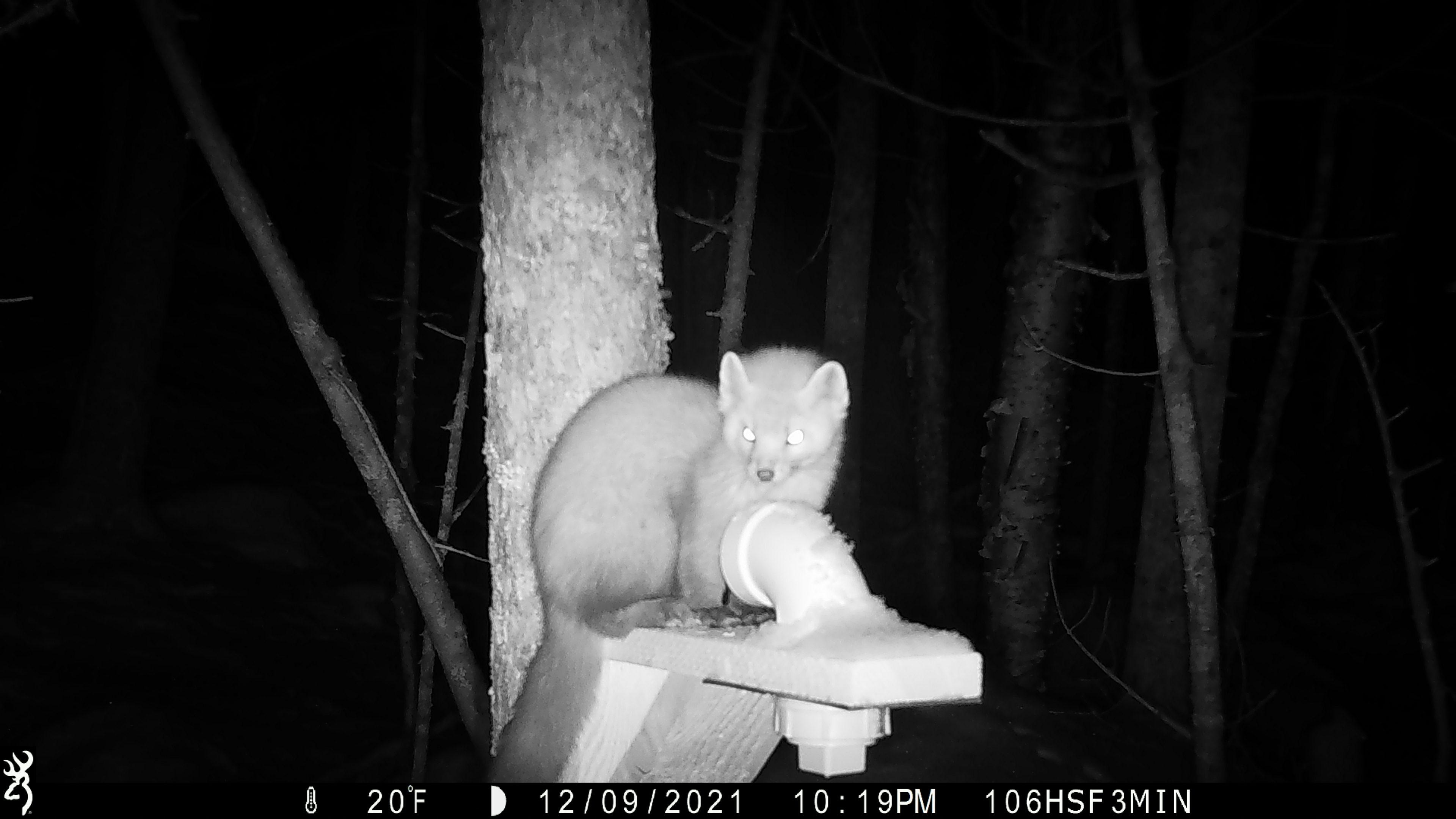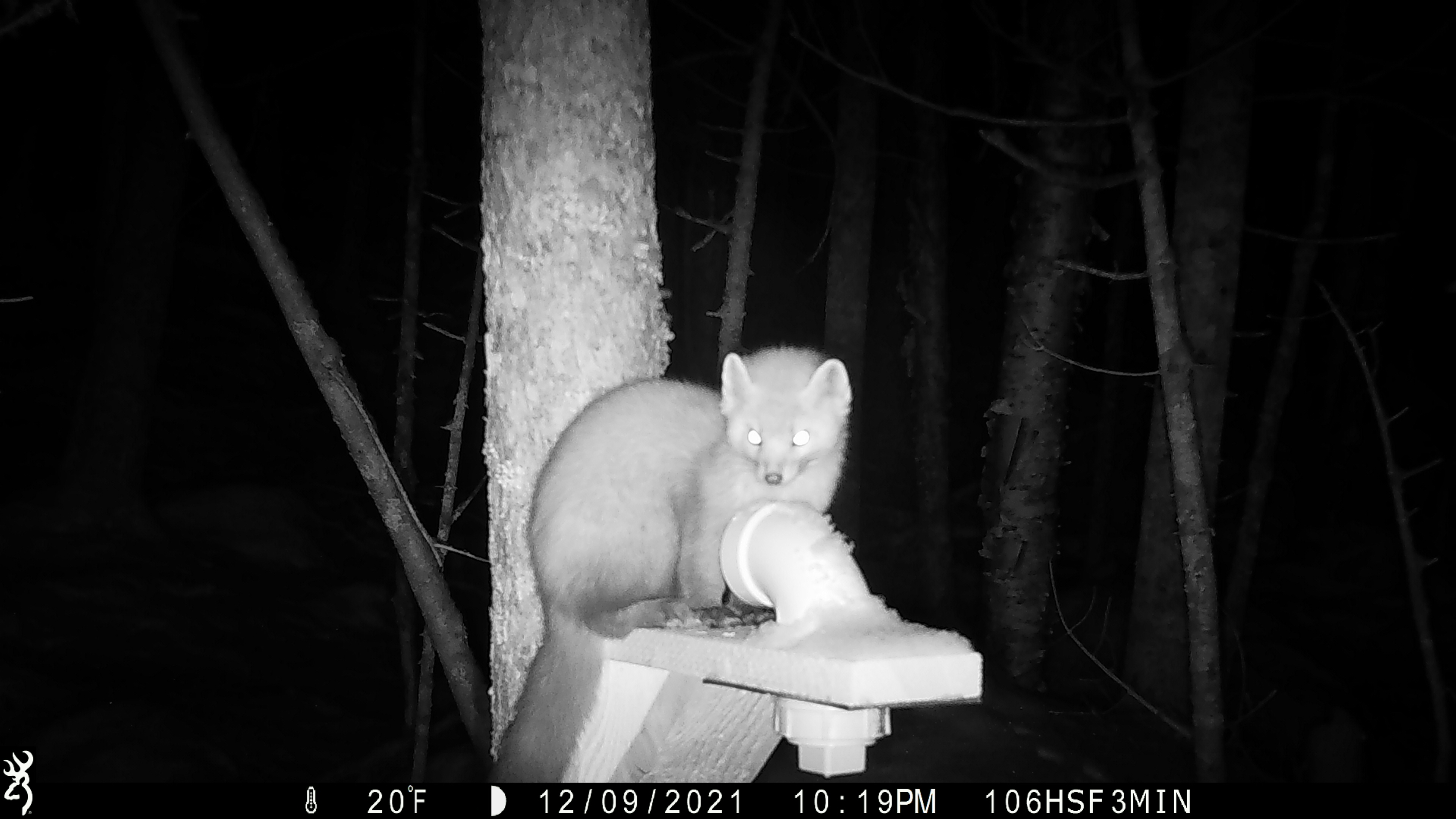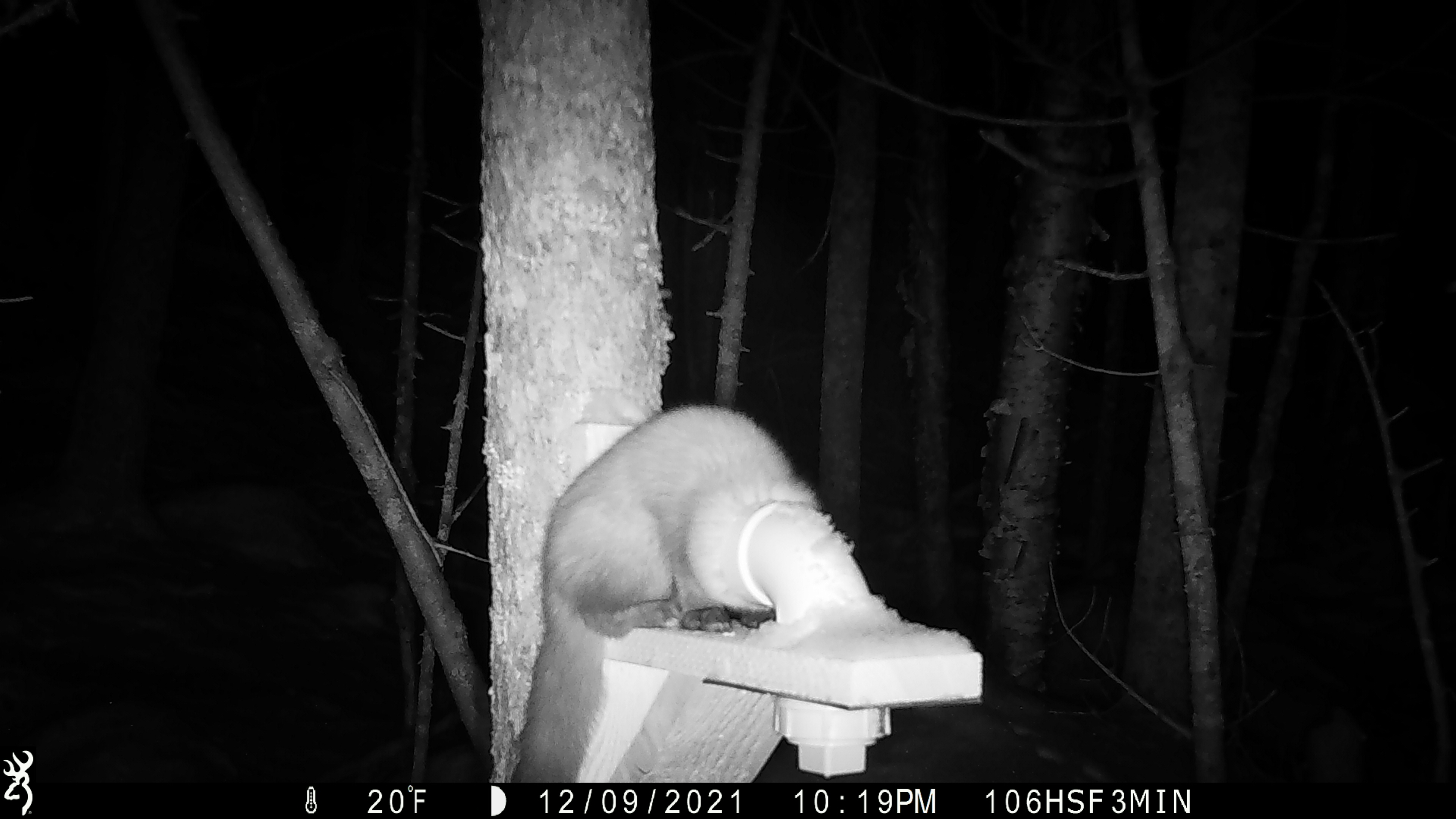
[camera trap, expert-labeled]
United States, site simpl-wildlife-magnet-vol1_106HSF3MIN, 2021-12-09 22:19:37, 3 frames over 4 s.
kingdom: Animalia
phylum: Chordata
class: Mammalia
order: Carnivora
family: Mustelidae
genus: Martes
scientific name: Martes americana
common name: american marten